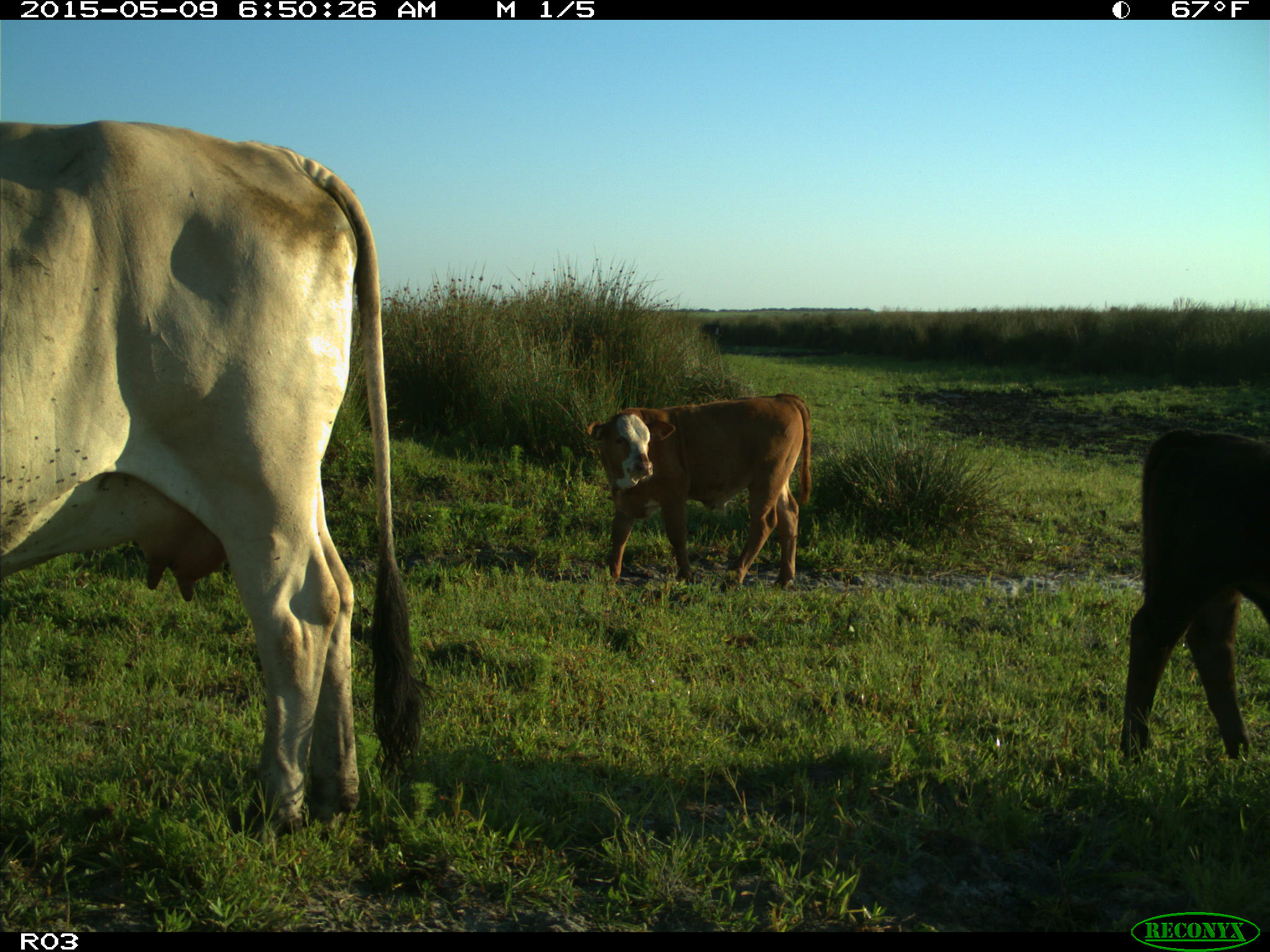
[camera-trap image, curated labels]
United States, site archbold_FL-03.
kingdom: Animalia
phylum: Chordata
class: Mammalia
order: Artiodactyla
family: Bovidae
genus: Bos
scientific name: Bos taurus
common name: domestic cow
Bos taurus (domestic cow).